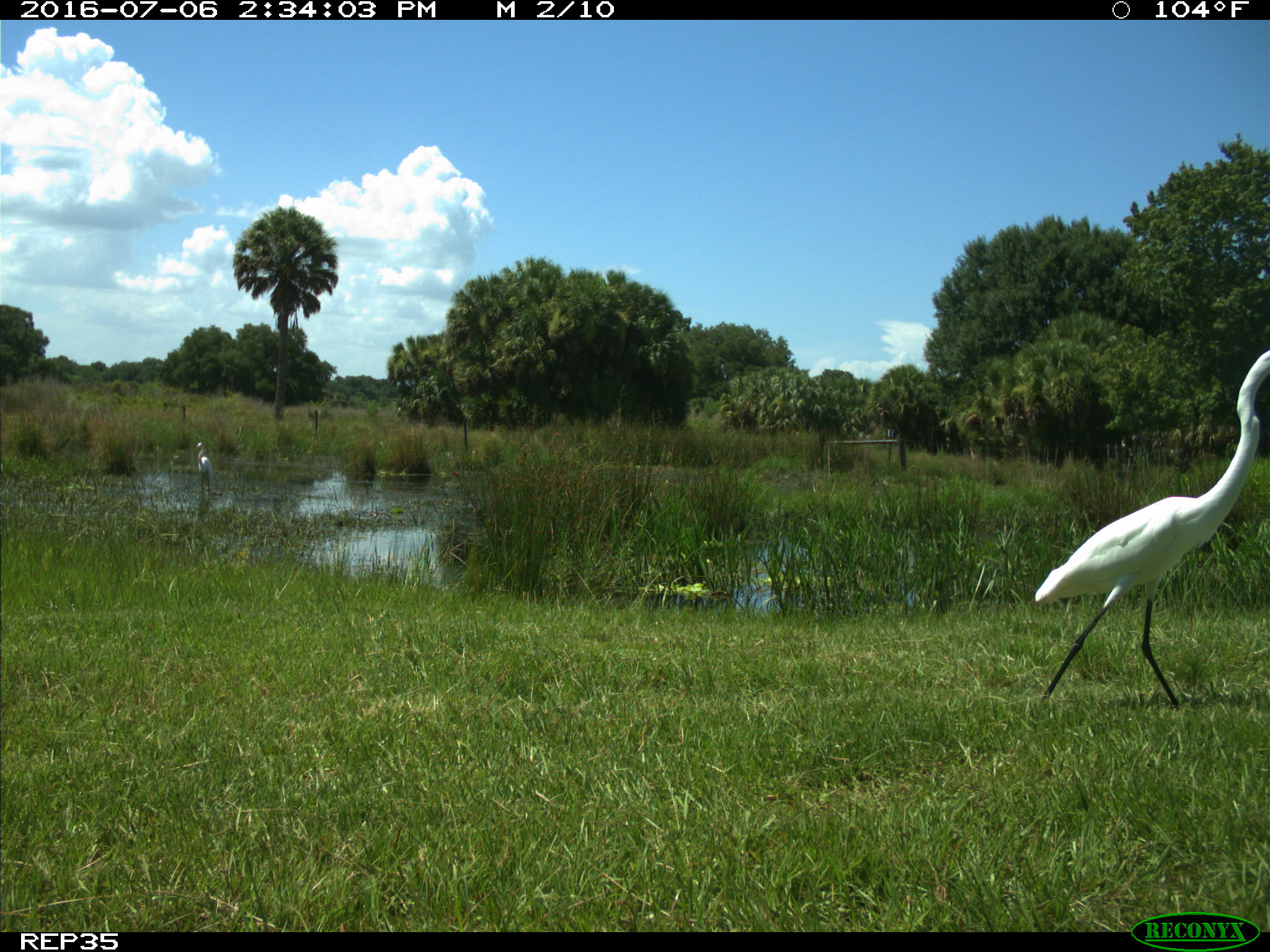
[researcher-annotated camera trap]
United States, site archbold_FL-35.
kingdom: Animalia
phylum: Chordata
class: Aves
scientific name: Aves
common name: birds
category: unidentified bird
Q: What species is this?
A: Unidentified bird (birds) (Aves).